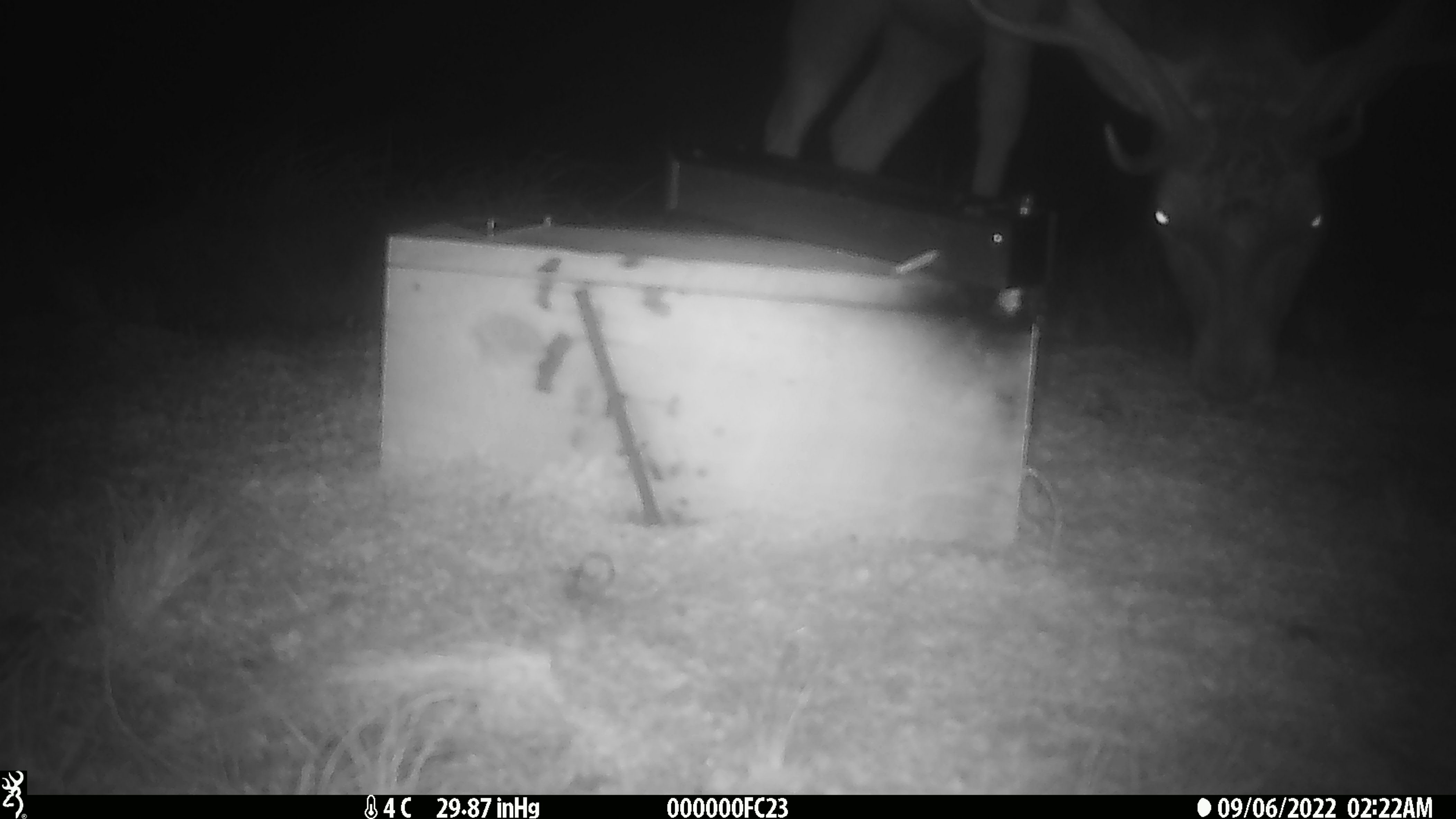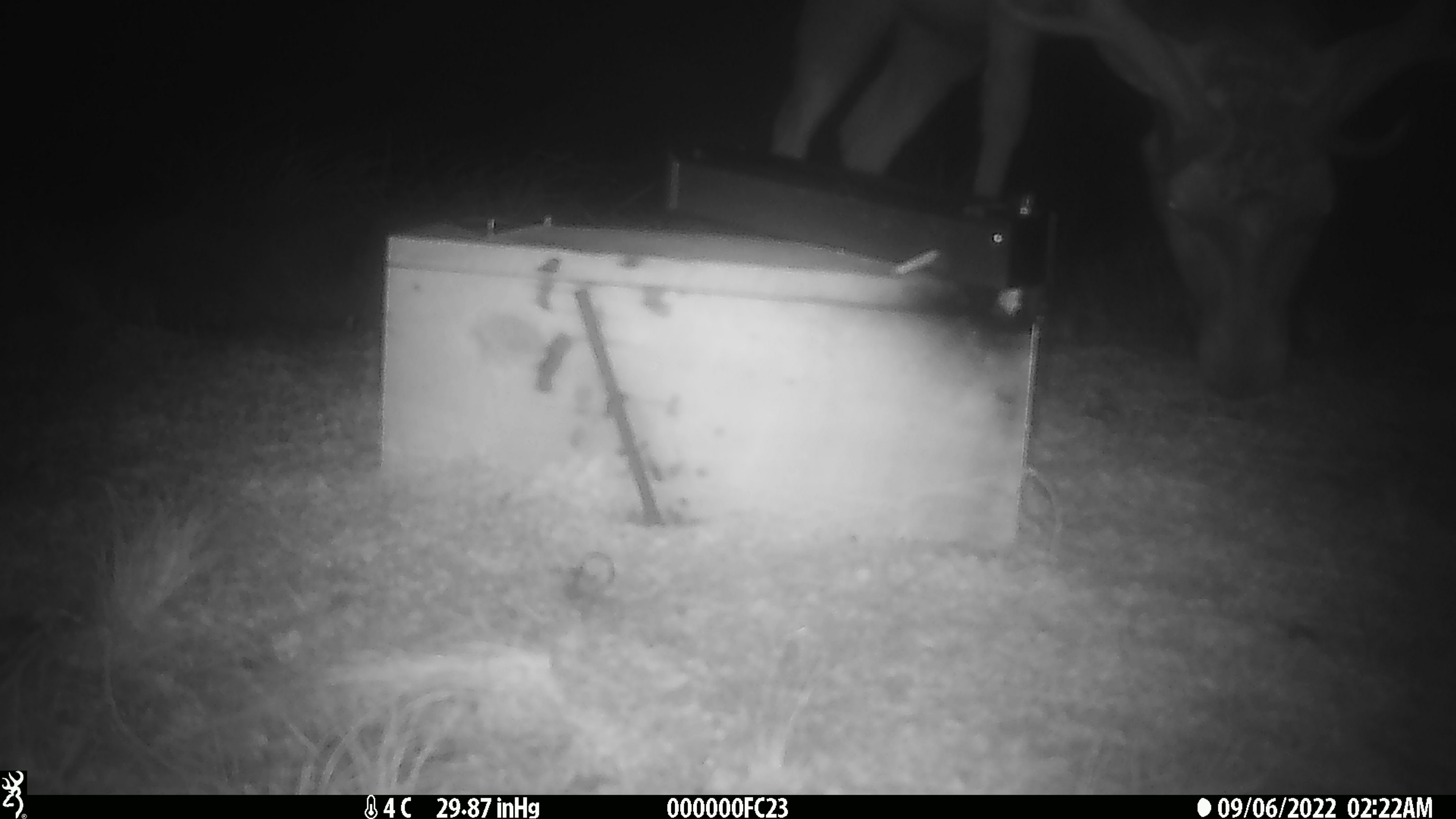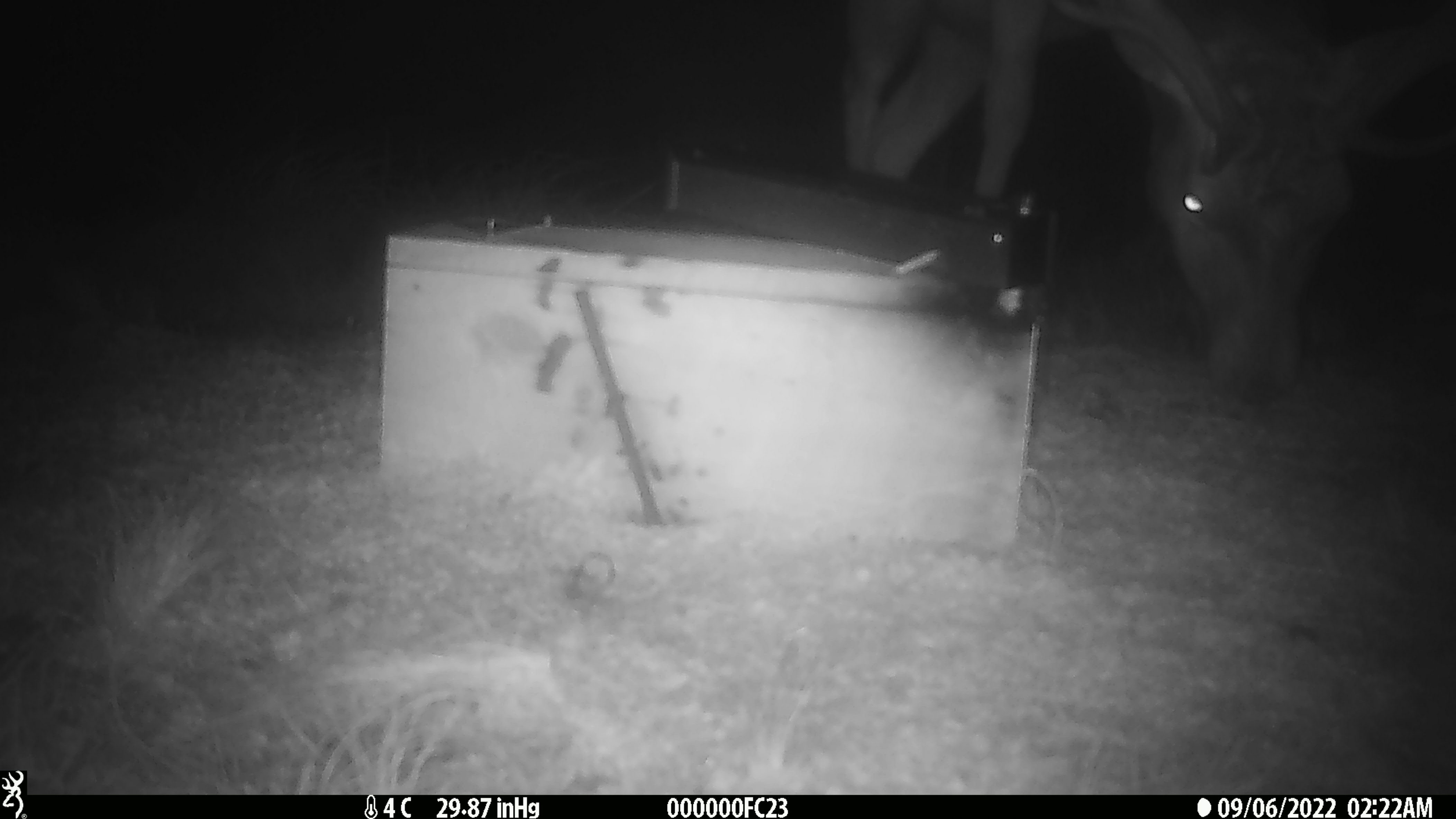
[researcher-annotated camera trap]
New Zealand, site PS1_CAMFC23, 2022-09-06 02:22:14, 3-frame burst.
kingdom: Animalia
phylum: Chordata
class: Mammalia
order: Artiodactyla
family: Cervidae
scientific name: Cervidae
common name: deer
Deer (Cervidae).